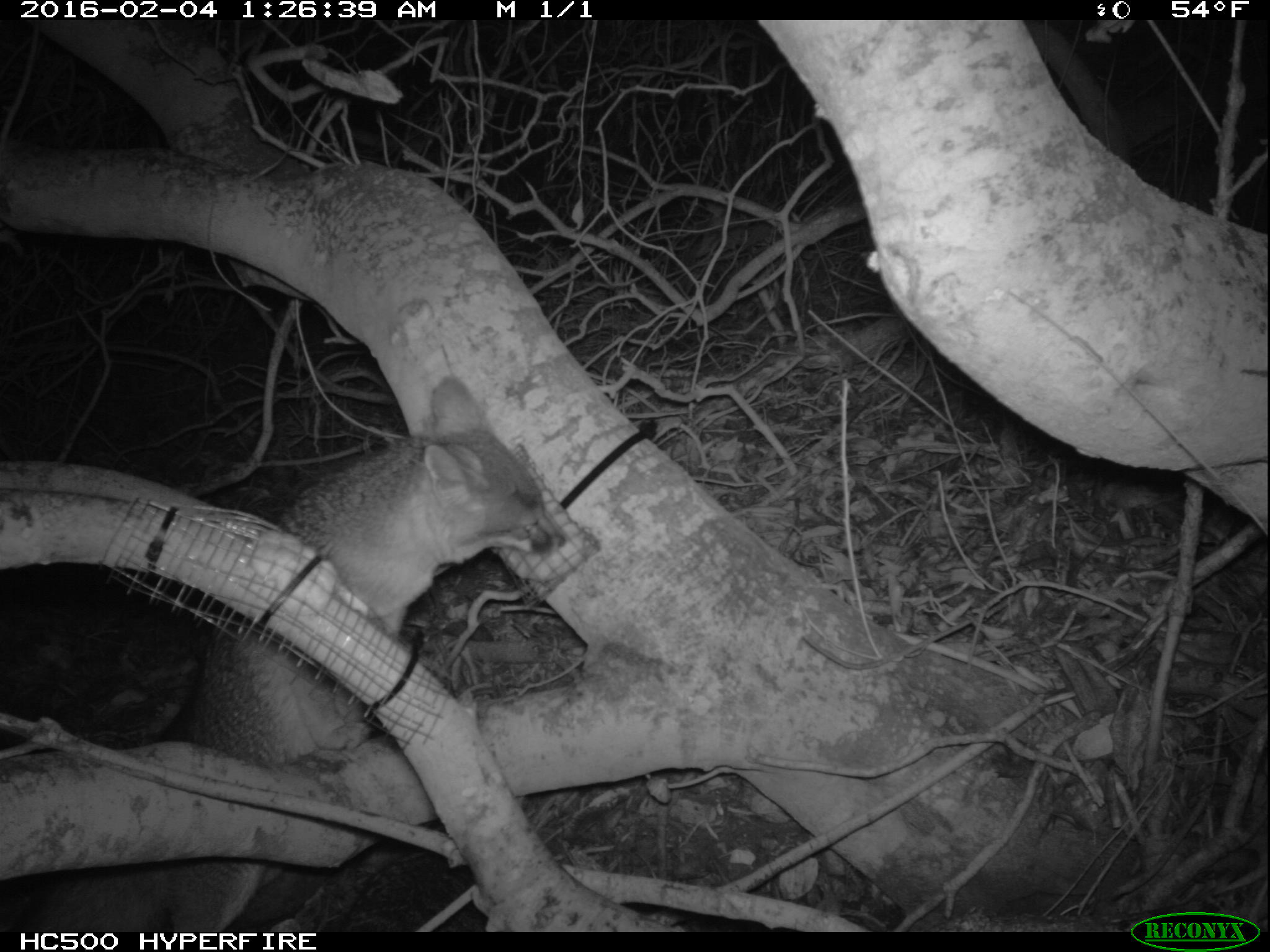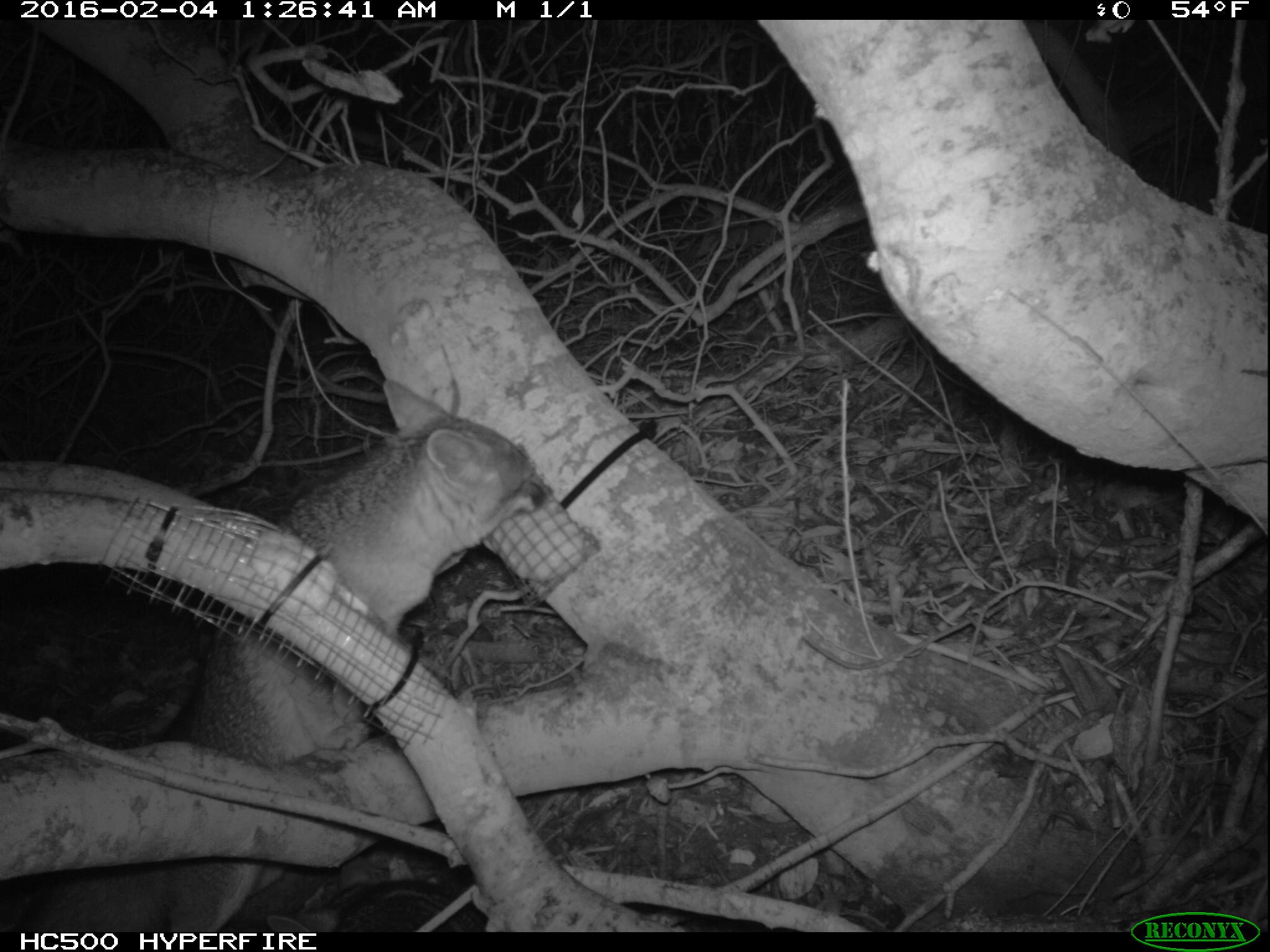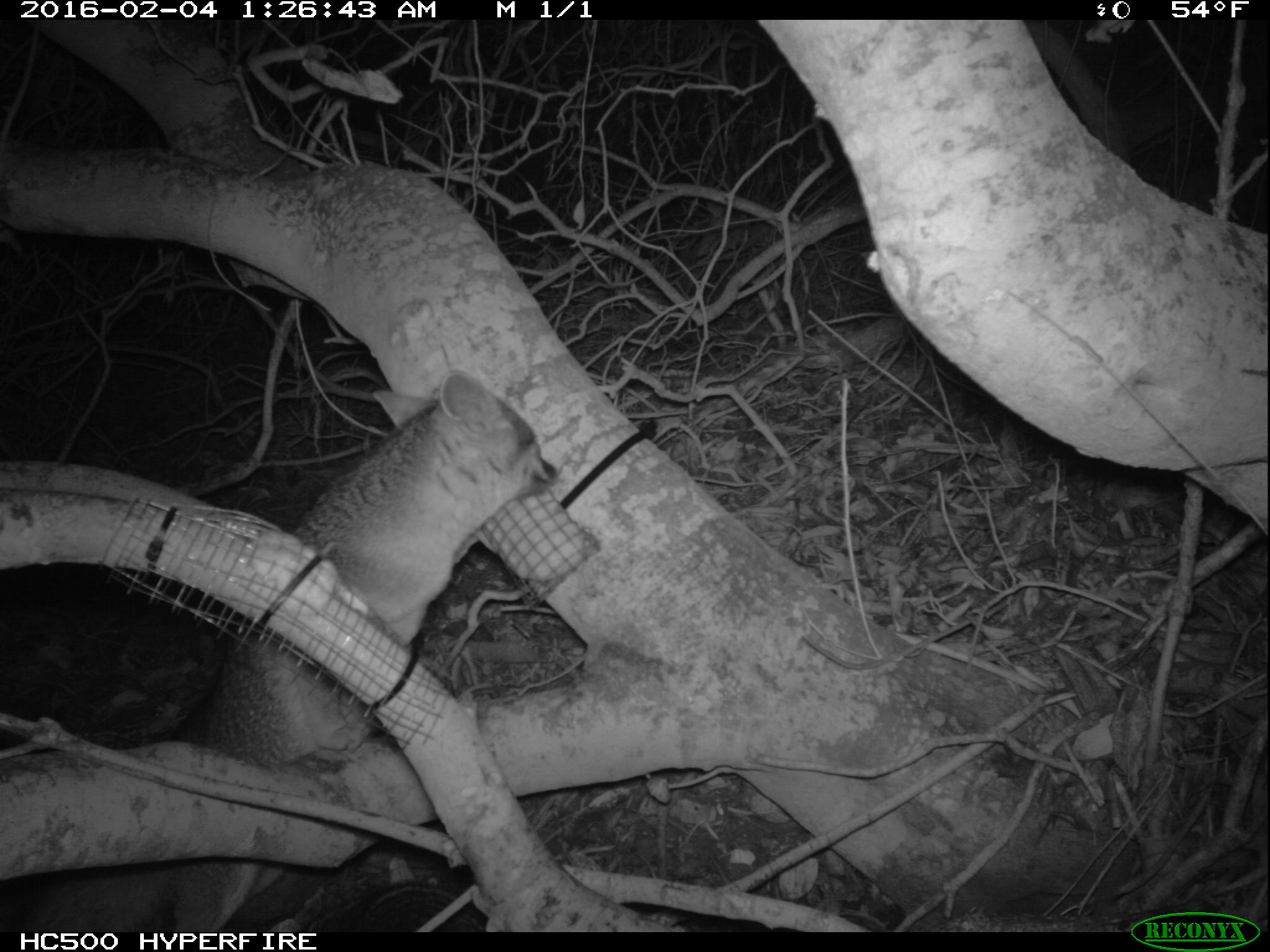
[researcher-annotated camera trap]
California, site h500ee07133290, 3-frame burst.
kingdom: Animalia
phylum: Chordata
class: Mammalia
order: Carnivora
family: Canidae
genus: Urocyon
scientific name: Urocyon littoralis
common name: island fox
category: fox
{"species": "fox (island fox) (Urocyon littoralis)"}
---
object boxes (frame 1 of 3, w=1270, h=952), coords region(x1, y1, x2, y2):
fox: region(17, 376, 566, 932)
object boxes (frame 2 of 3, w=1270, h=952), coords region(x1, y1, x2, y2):
fox: region(0, 379, 551, 928); region(262, 861, 492, 930)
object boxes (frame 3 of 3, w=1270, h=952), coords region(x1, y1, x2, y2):
fox: region(0, 372, 556, 930); region(316, 862, 487, 930)